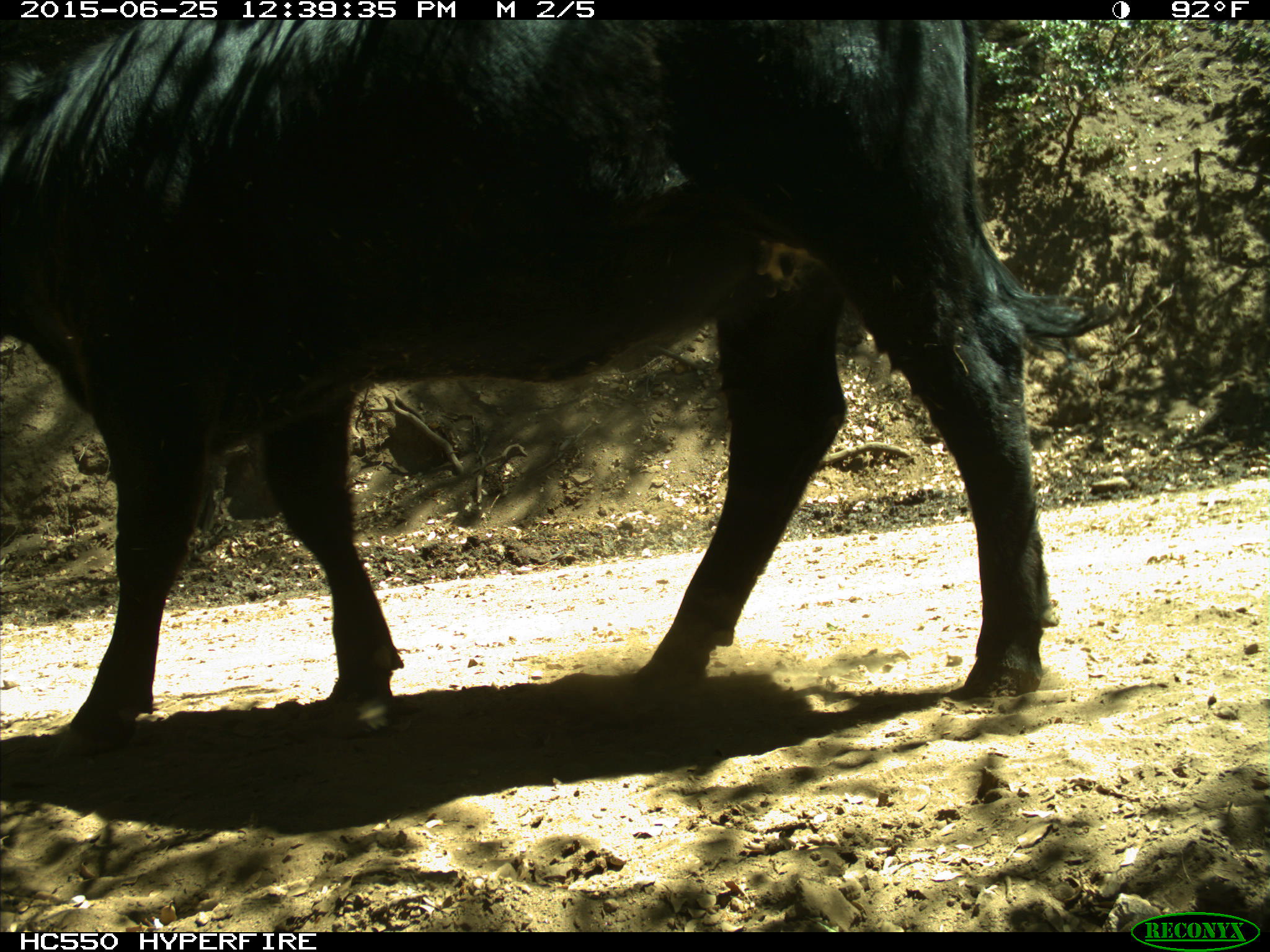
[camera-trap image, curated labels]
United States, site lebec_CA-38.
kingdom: Animalia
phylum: Chordata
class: Mammalia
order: Artiodactyla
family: Bovidae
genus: Bos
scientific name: Bos taurus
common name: domestic cow